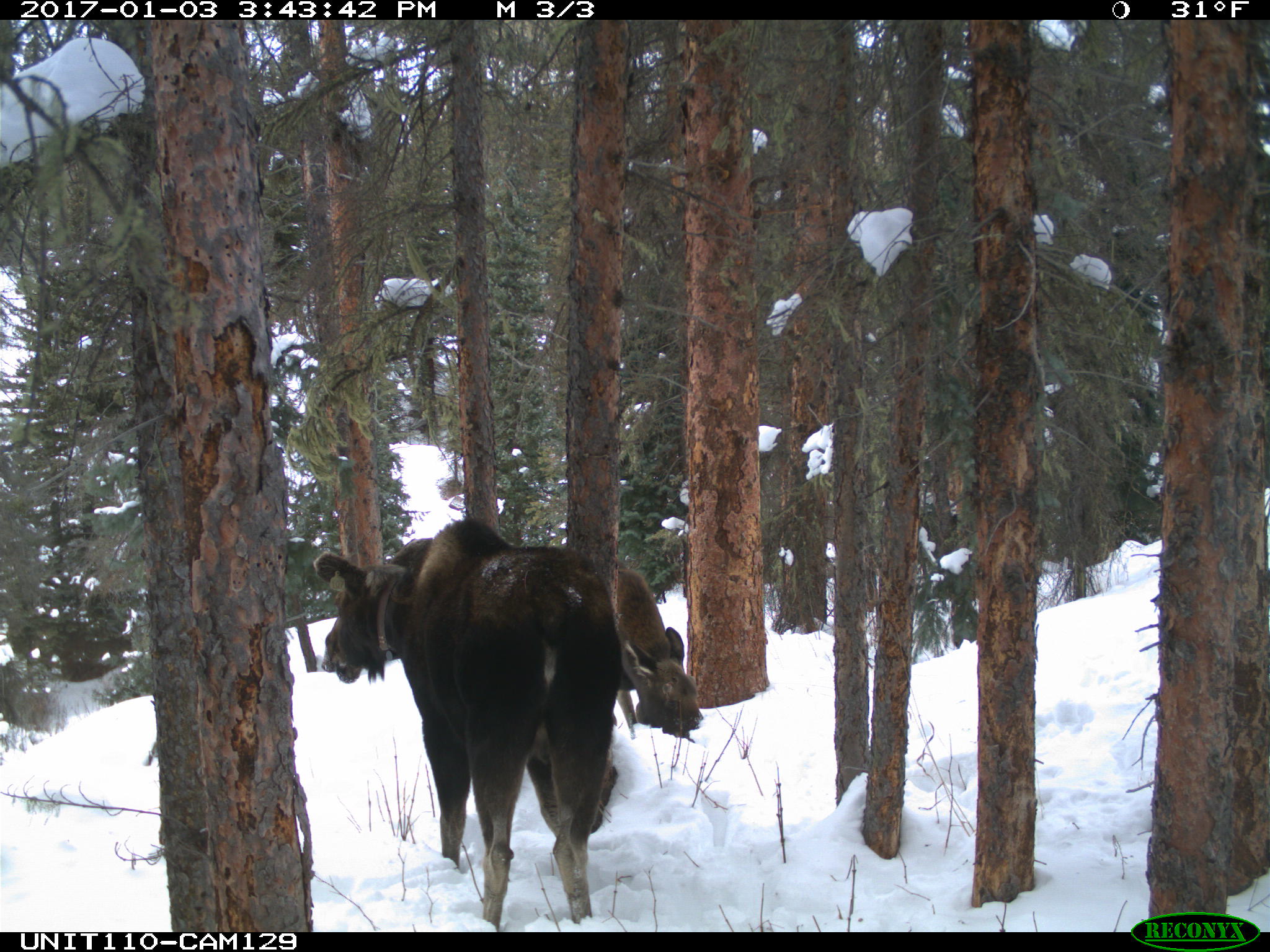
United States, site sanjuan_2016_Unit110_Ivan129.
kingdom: Animalia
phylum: Chordata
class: Mammalia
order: Artiodactyla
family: Cervidae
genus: Alces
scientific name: Alces alces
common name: moose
Alces alces (moose).